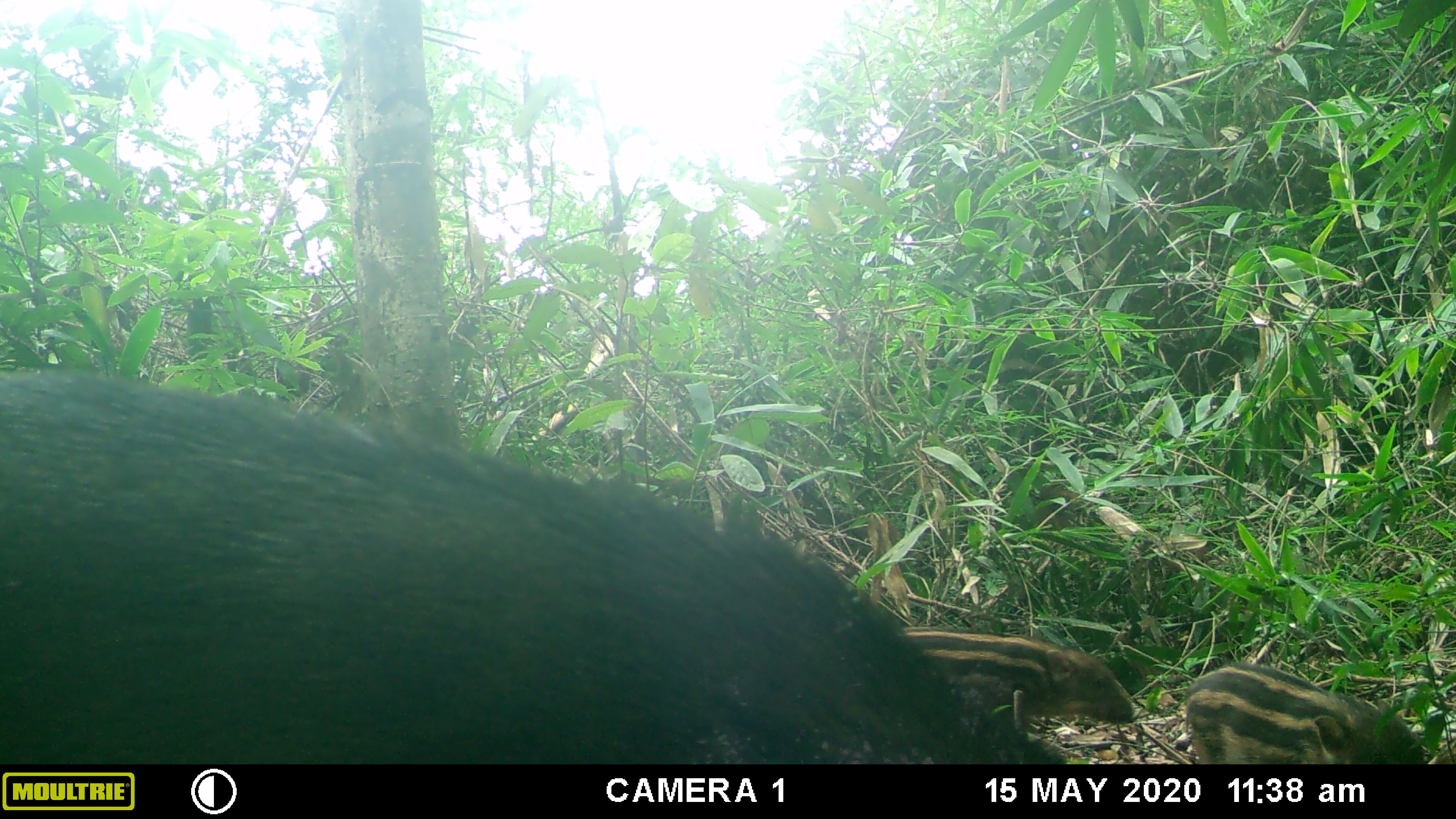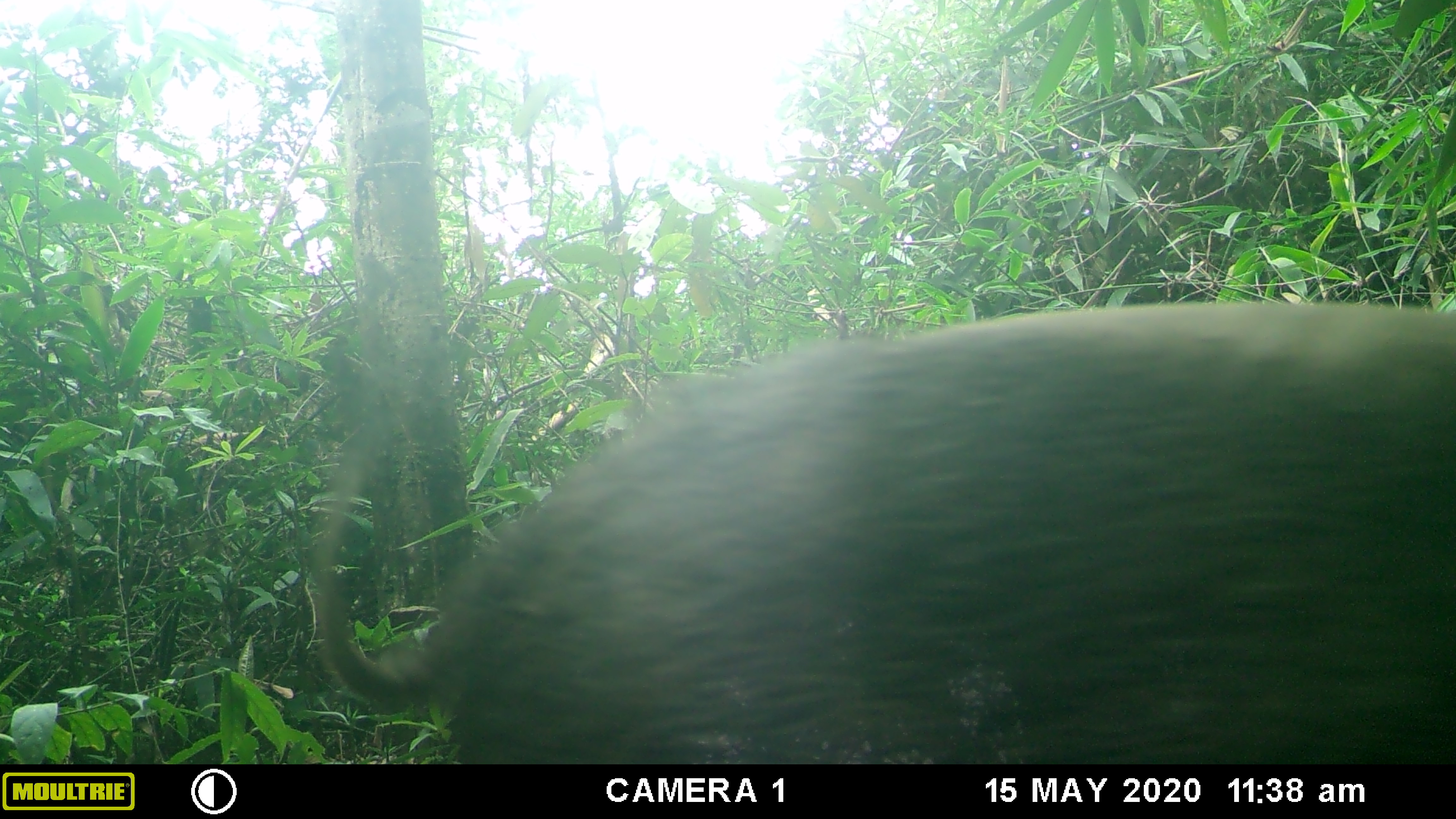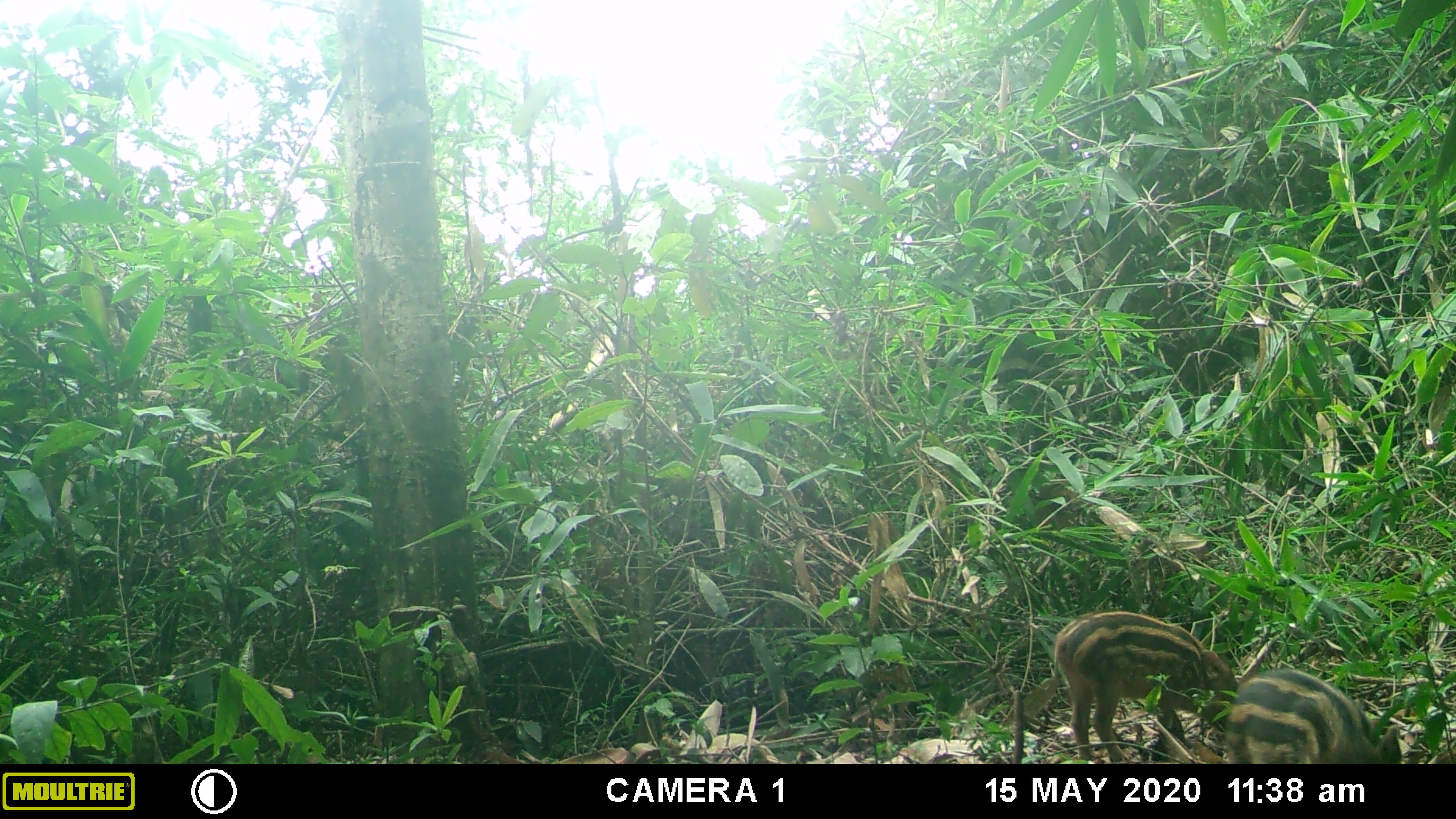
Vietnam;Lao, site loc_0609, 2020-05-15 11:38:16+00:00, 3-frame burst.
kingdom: Animalia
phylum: Chordata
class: Mammalia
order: Artiodactyla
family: Suidae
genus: Sus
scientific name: Sus scrofa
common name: eurasian wild pig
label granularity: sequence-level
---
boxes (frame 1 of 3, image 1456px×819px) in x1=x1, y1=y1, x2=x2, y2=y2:
eurasian wild pig: x1=0, y1=364, x2=1072, y2=764; x1=1173, y1=661, x2=1427, y2=764; x1=898, y1=626, x2=1142, y2=725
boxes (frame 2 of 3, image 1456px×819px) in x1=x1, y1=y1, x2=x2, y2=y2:
eurasian wild pig: x1=311, y1=305, x2=1454, y2=764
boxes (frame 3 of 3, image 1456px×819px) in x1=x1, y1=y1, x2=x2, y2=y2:
eurasian wild pig: x1=1053, y1=609, x2=1239, y2=763; x1=1224, y1=667, x2=1401, y2=764